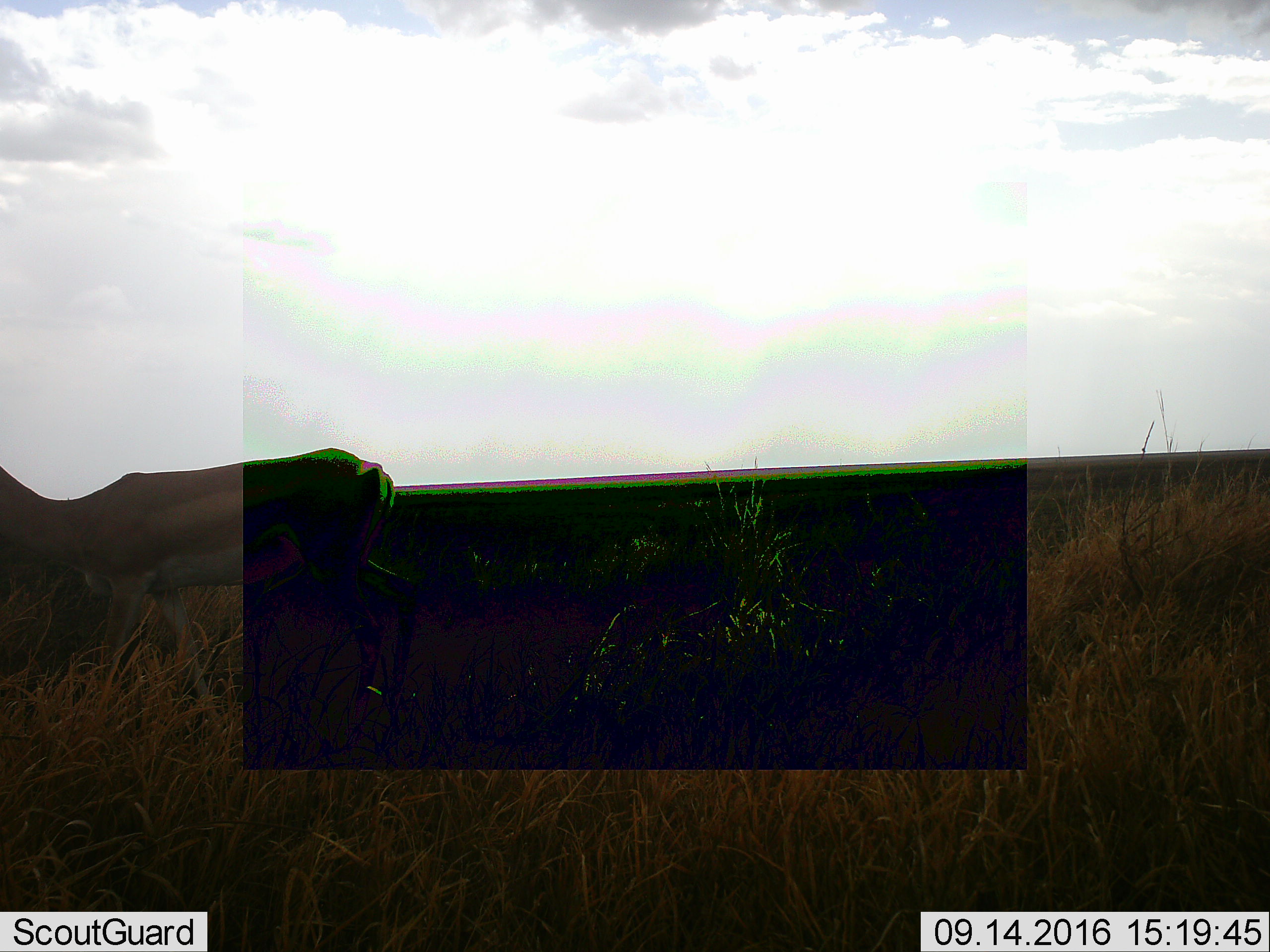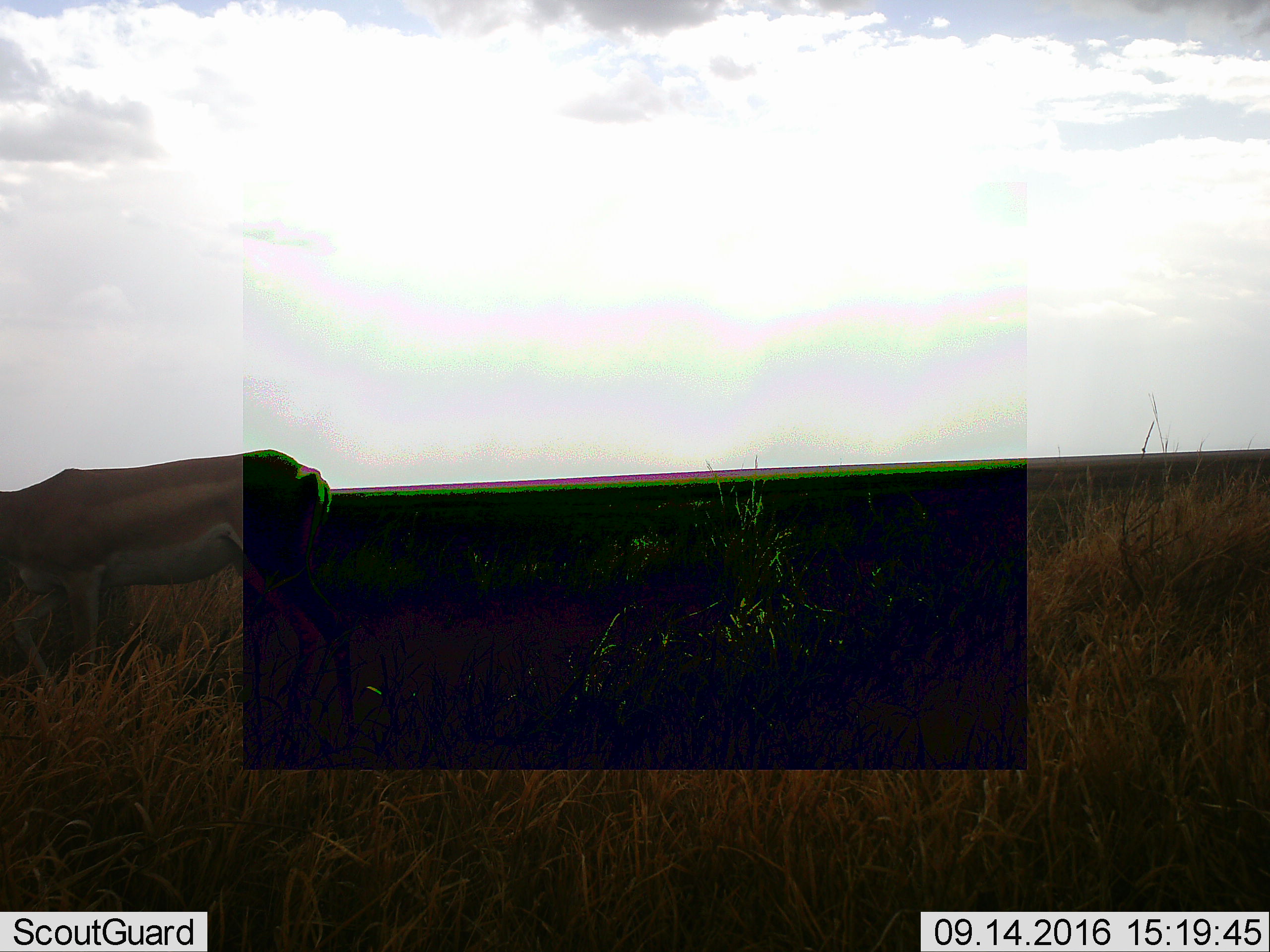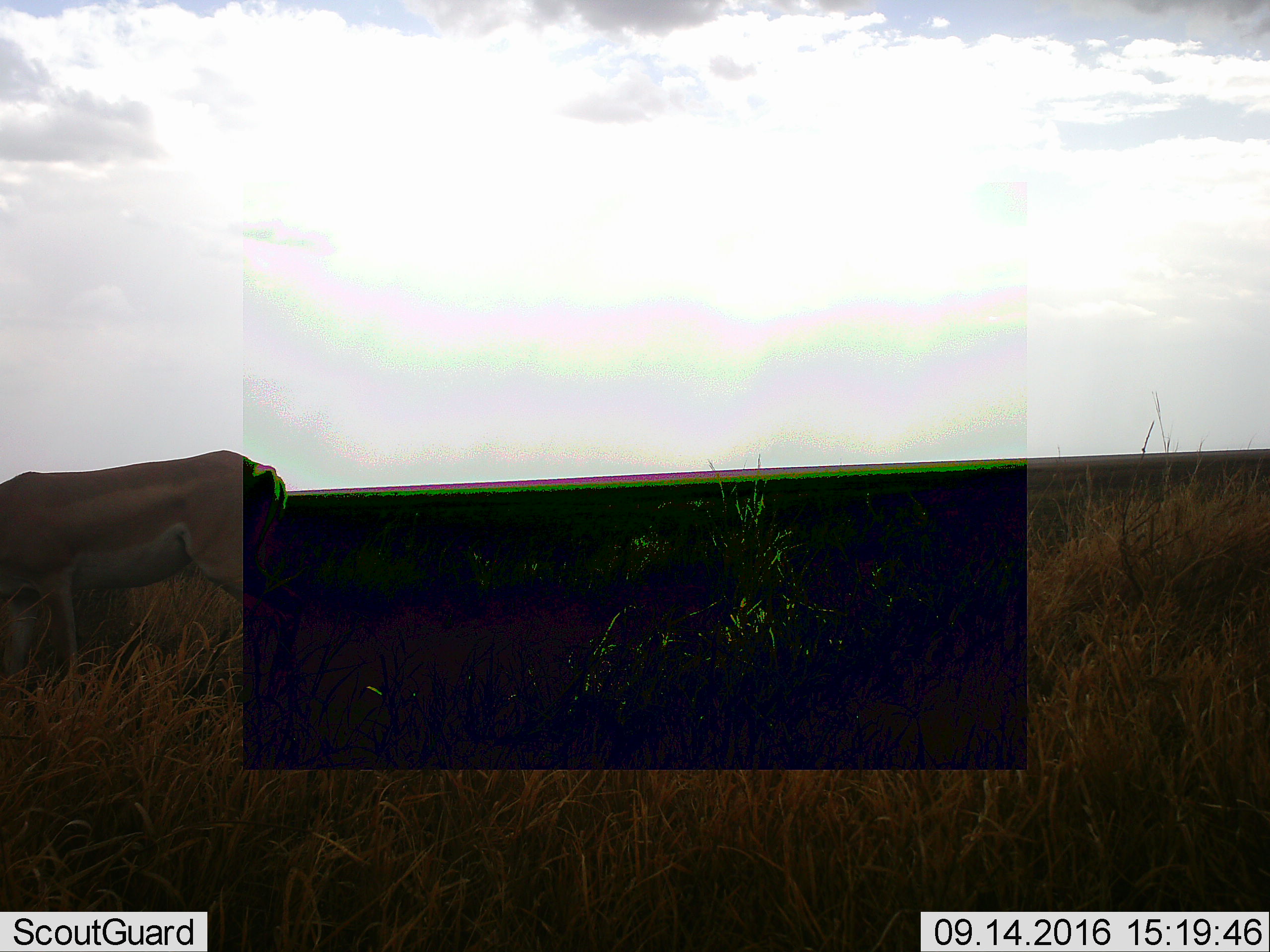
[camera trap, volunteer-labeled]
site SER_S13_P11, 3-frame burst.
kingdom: Animalia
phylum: Chordata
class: Mammalia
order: Artiodactyla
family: Bovidae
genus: Aepyceros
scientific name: Aepyceros melampus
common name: impala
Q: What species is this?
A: Impala (Aepyceros melampus).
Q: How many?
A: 1.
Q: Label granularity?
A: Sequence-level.